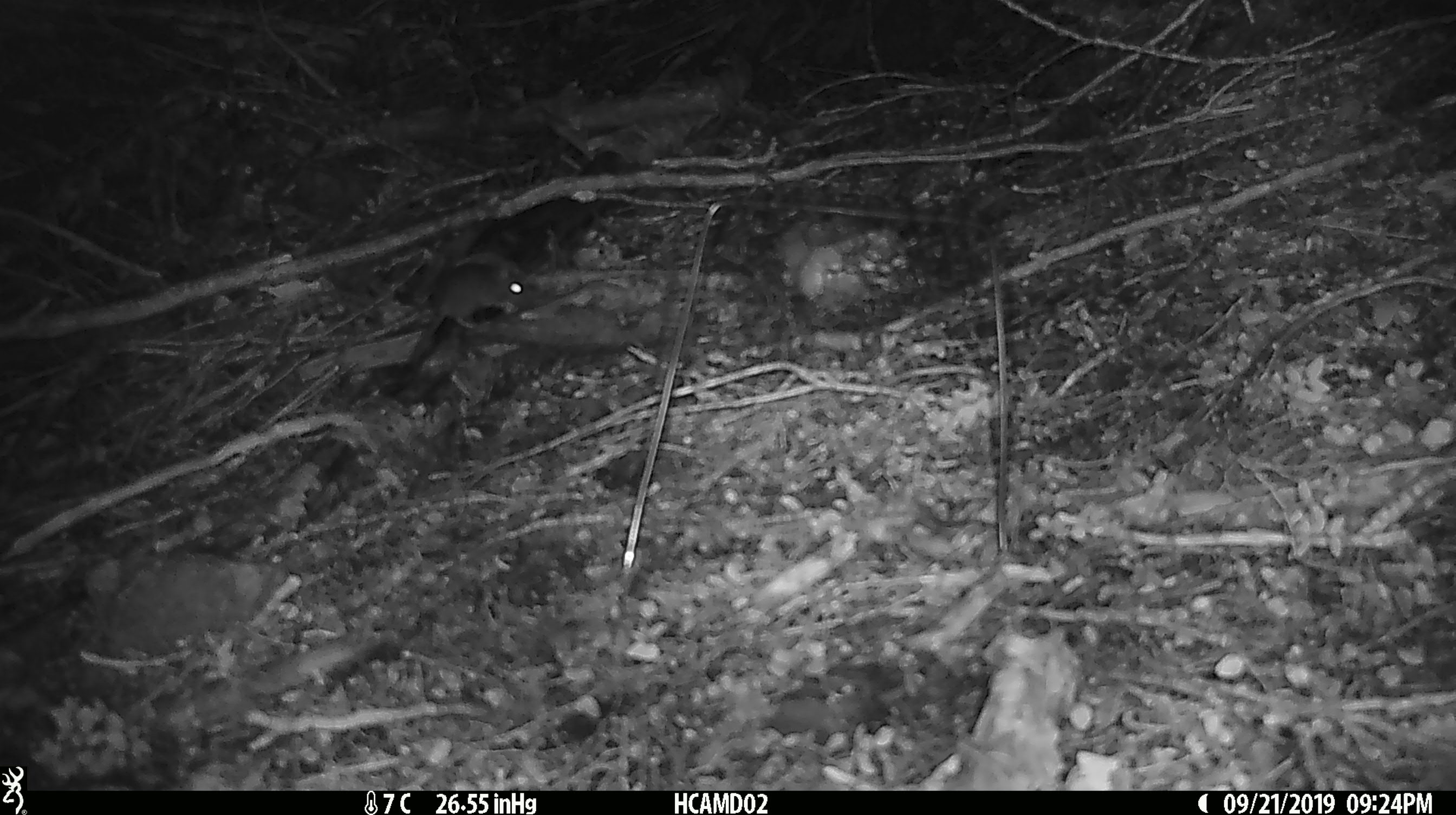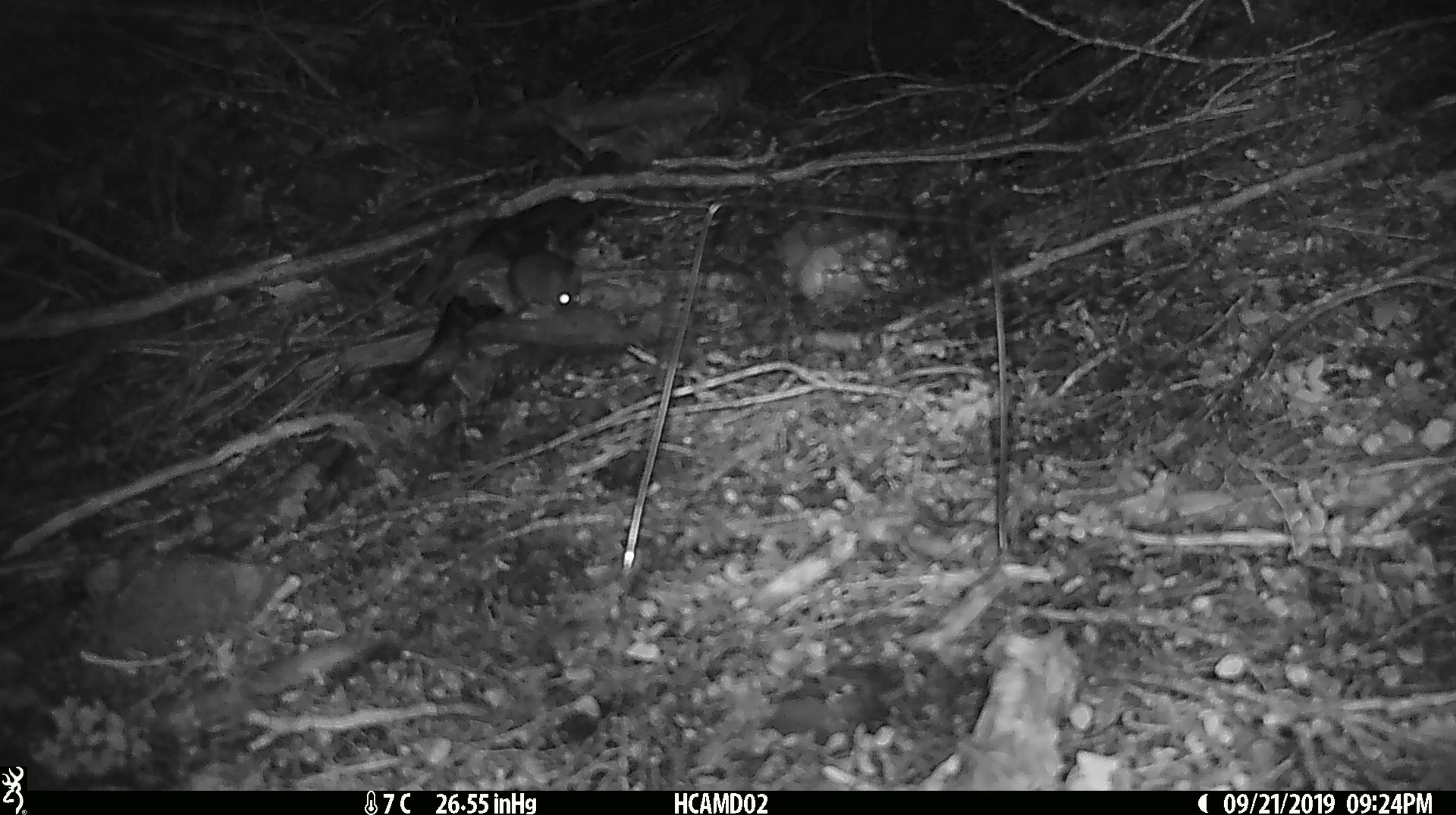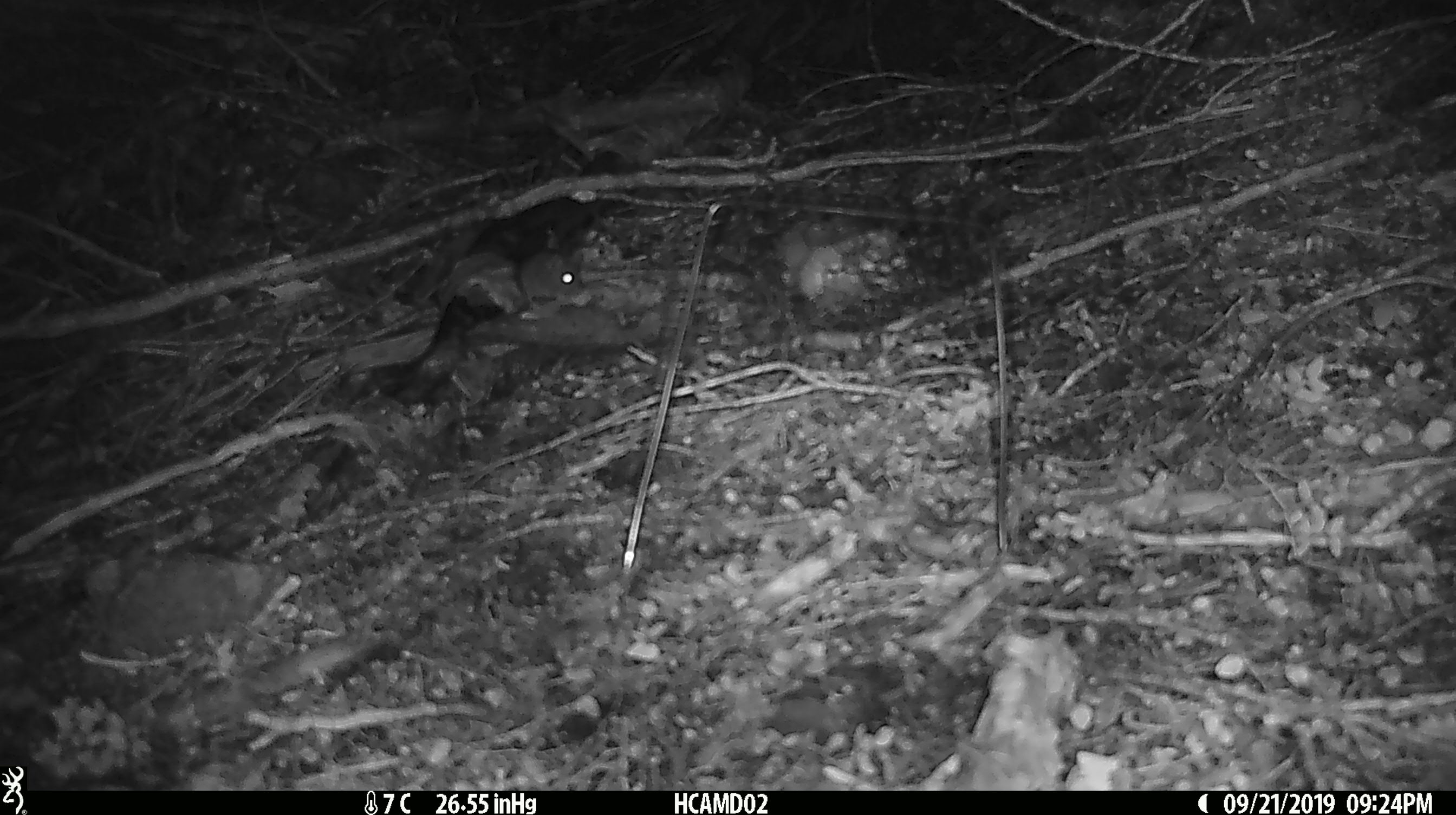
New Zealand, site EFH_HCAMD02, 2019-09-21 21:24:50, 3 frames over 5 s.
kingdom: Animalia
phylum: Chordata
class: Mammalia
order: Rodentia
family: Muridae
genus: Mus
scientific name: Mus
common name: mouse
Mouse (Mus).